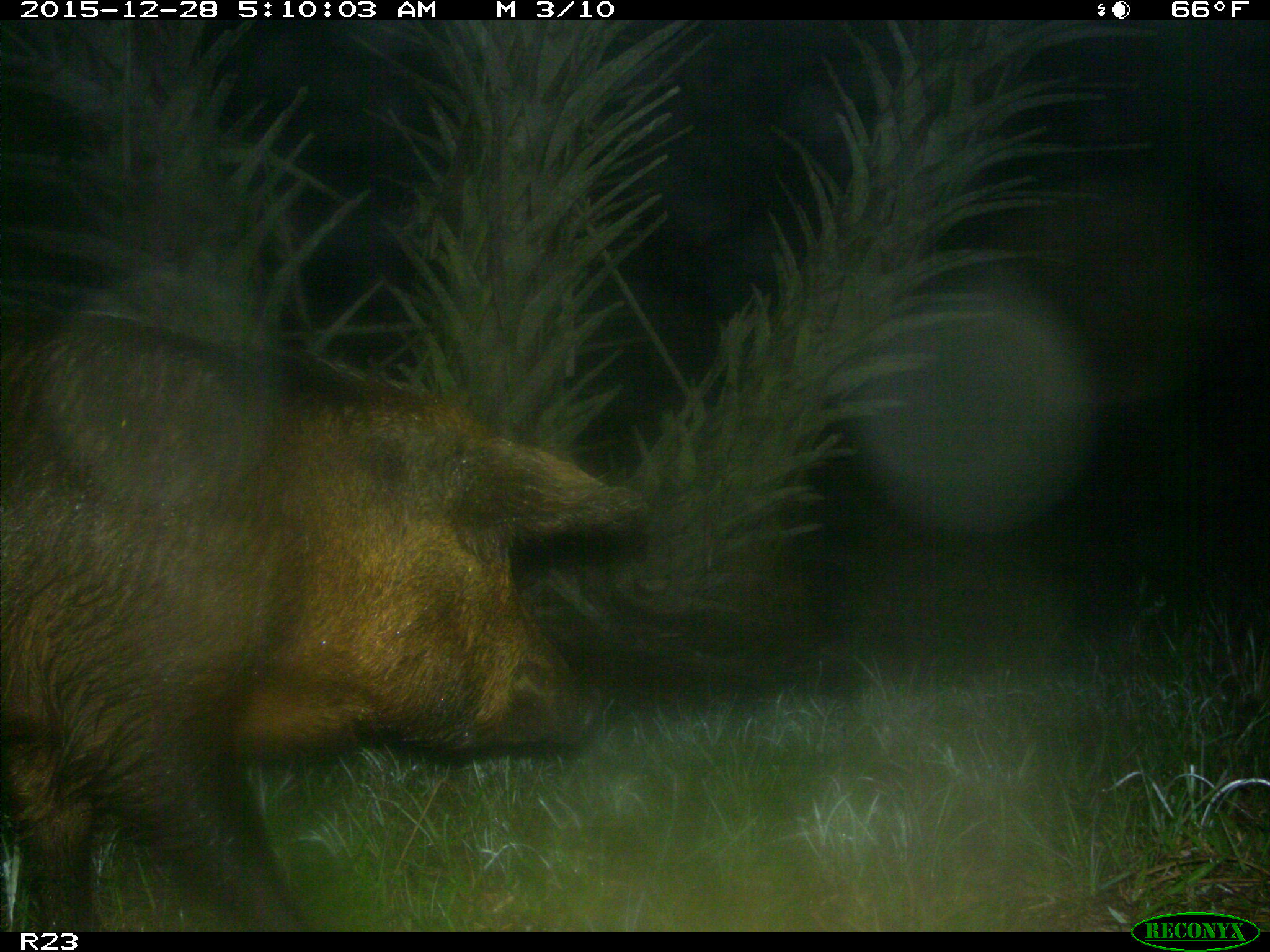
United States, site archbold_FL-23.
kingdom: Animalia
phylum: Chordata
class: Mammalia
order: Artiodactyla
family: Suidae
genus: Sus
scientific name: Sus scrofa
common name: wild boar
Sus scrofa (wild boar).